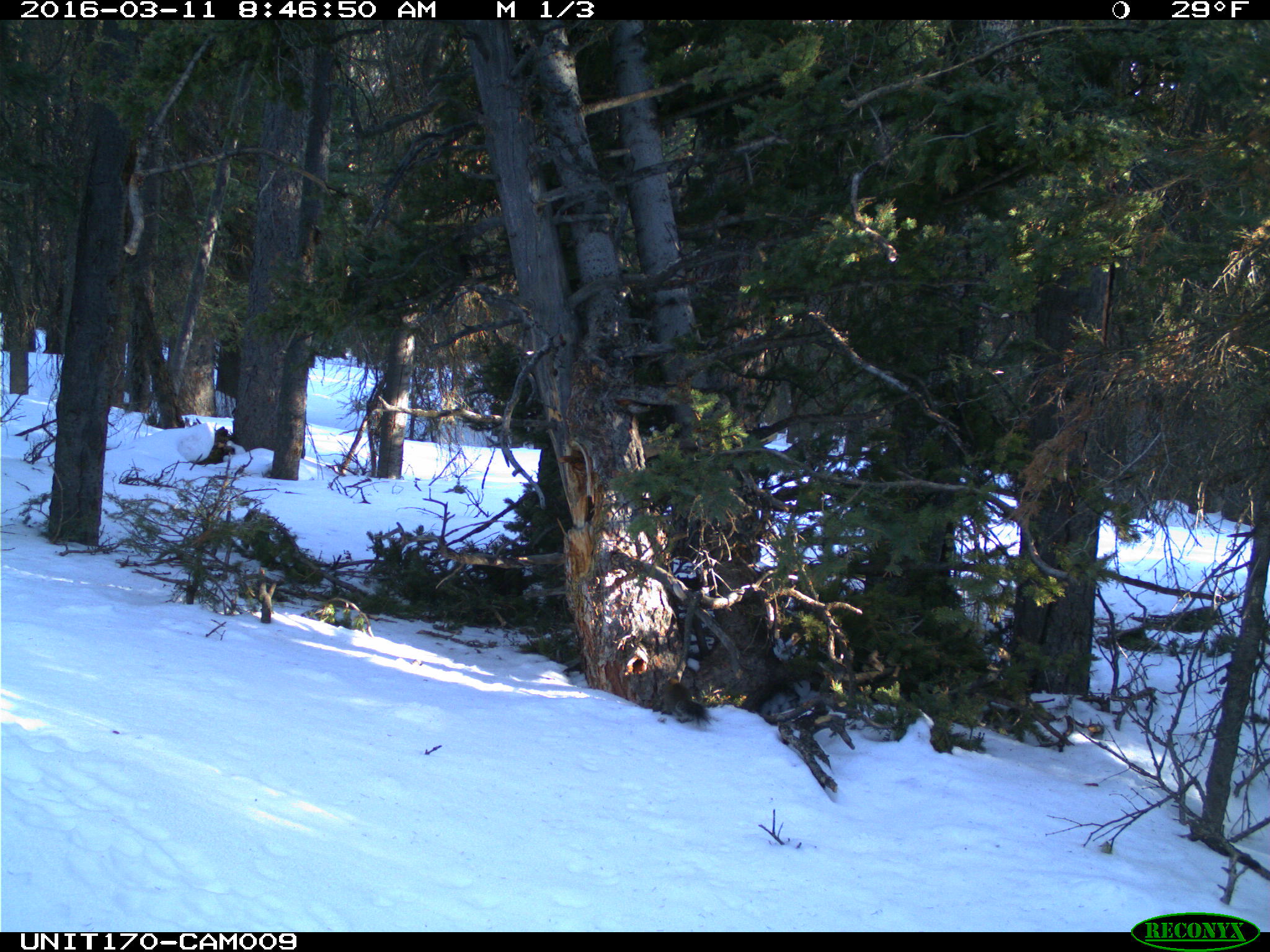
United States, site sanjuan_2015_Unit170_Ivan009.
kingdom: Animalia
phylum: Chordata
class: Mammalia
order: Rodentia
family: Sciuridae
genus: Tamiasciurus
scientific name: Tamiasciurus hudsonicus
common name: american red squirrel